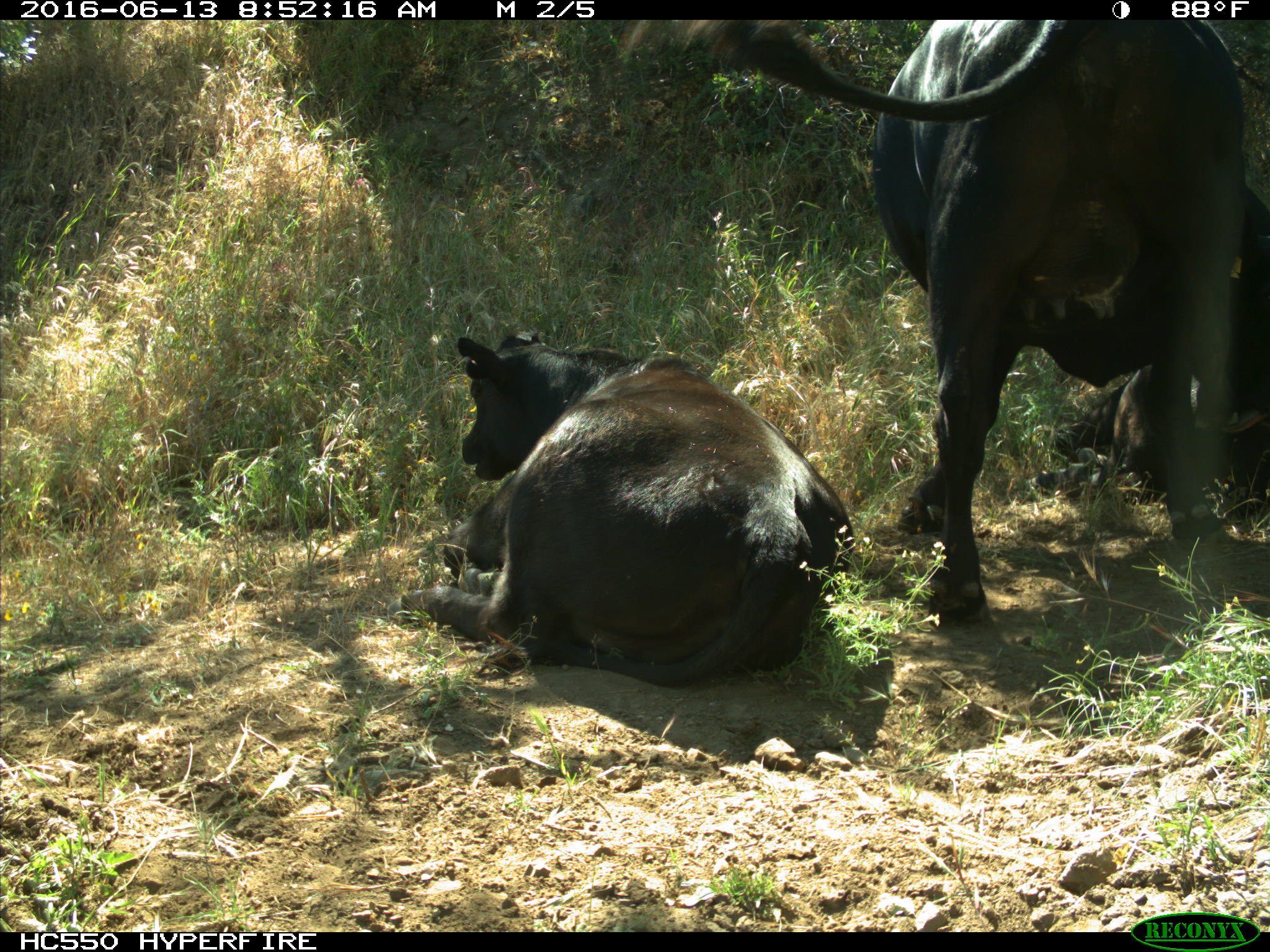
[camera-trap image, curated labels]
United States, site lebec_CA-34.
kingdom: Animalia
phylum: Chordata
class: Mammalia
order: Artiodactyla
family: Bovidae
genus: Bos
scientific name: Bos taurus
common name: domestic cow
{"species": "Bos taurus (domestic cow)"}